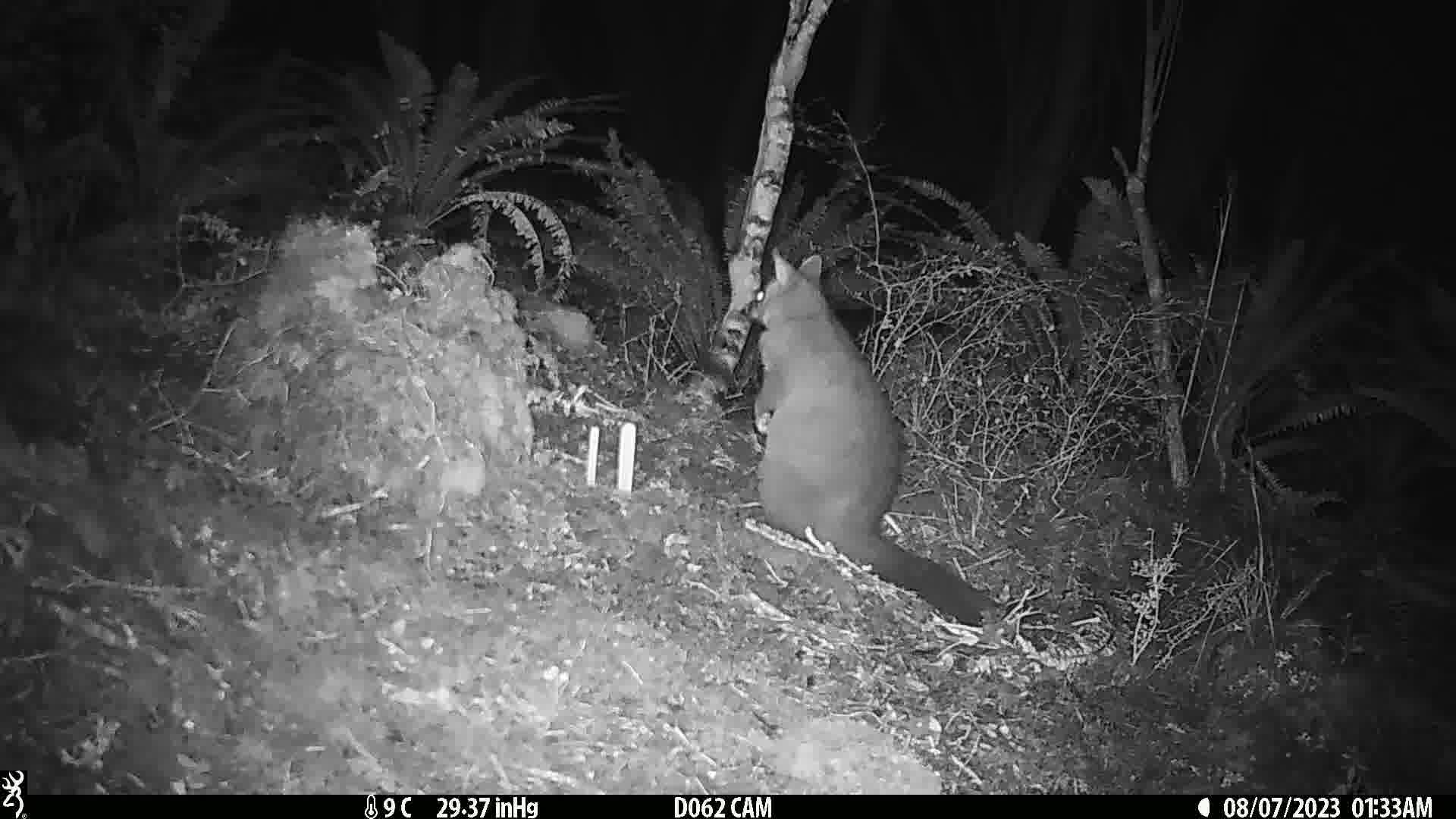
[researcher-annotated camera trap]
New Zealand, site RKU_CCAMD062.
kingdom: Animalia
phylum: Chordata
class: Mammalia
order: Diprotodontia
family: Phalangeridae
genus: Trichosurus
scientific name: Trichosurus vulpecula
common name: common brushtail possum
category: possum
Possum (common brushtail possum) (Trichosurus vulpecula).